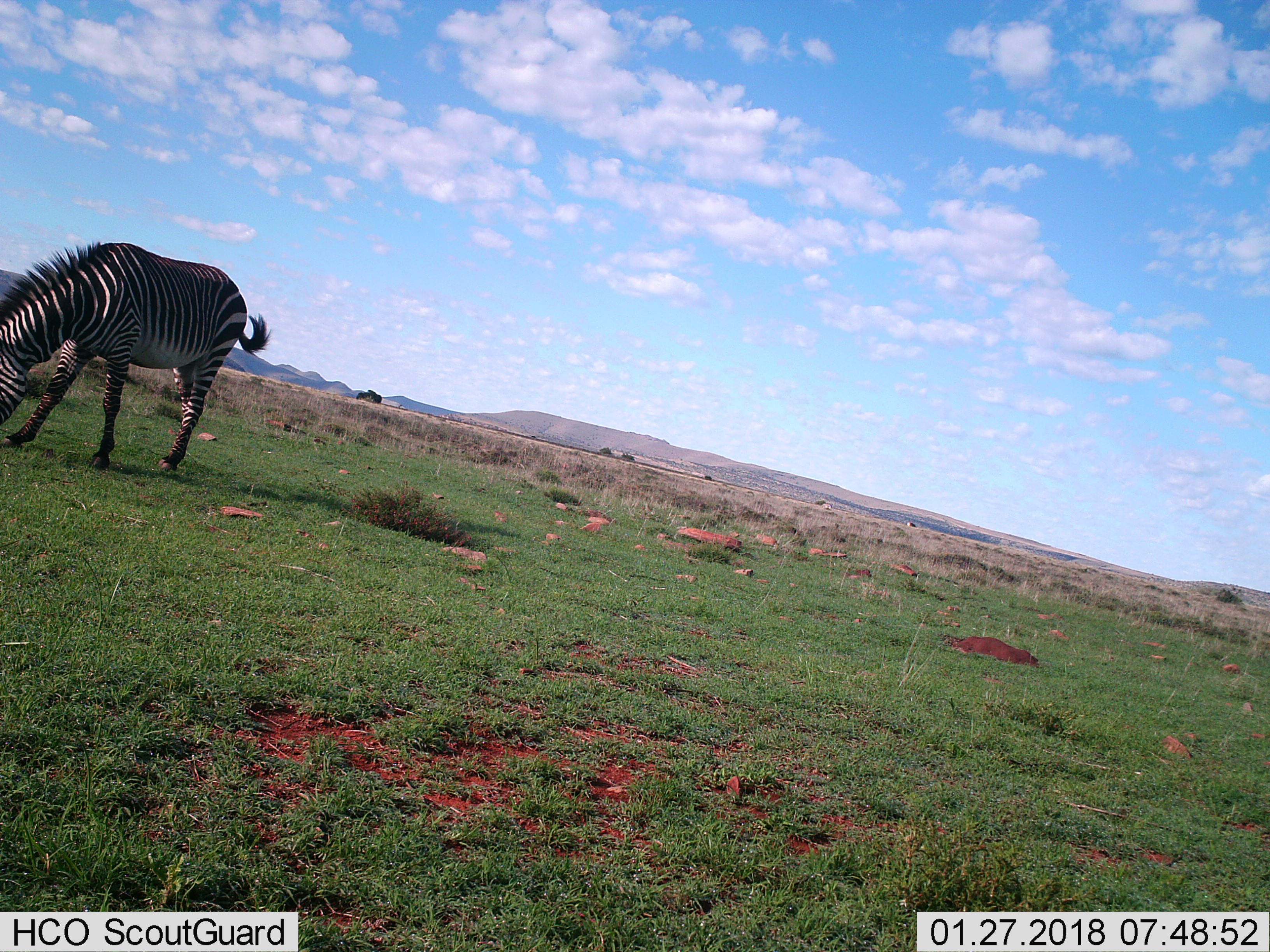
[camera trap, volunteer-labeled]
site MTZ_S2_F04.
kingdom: Animalia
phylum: Chordata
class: Mammalia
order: Perissodactyla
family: Equidae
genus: Equus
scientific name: Equus zebra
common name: mountain zebra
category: zebramountain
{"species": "zebramountain (mountain zebra) (Equus zebra)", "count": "1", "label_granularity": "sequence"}